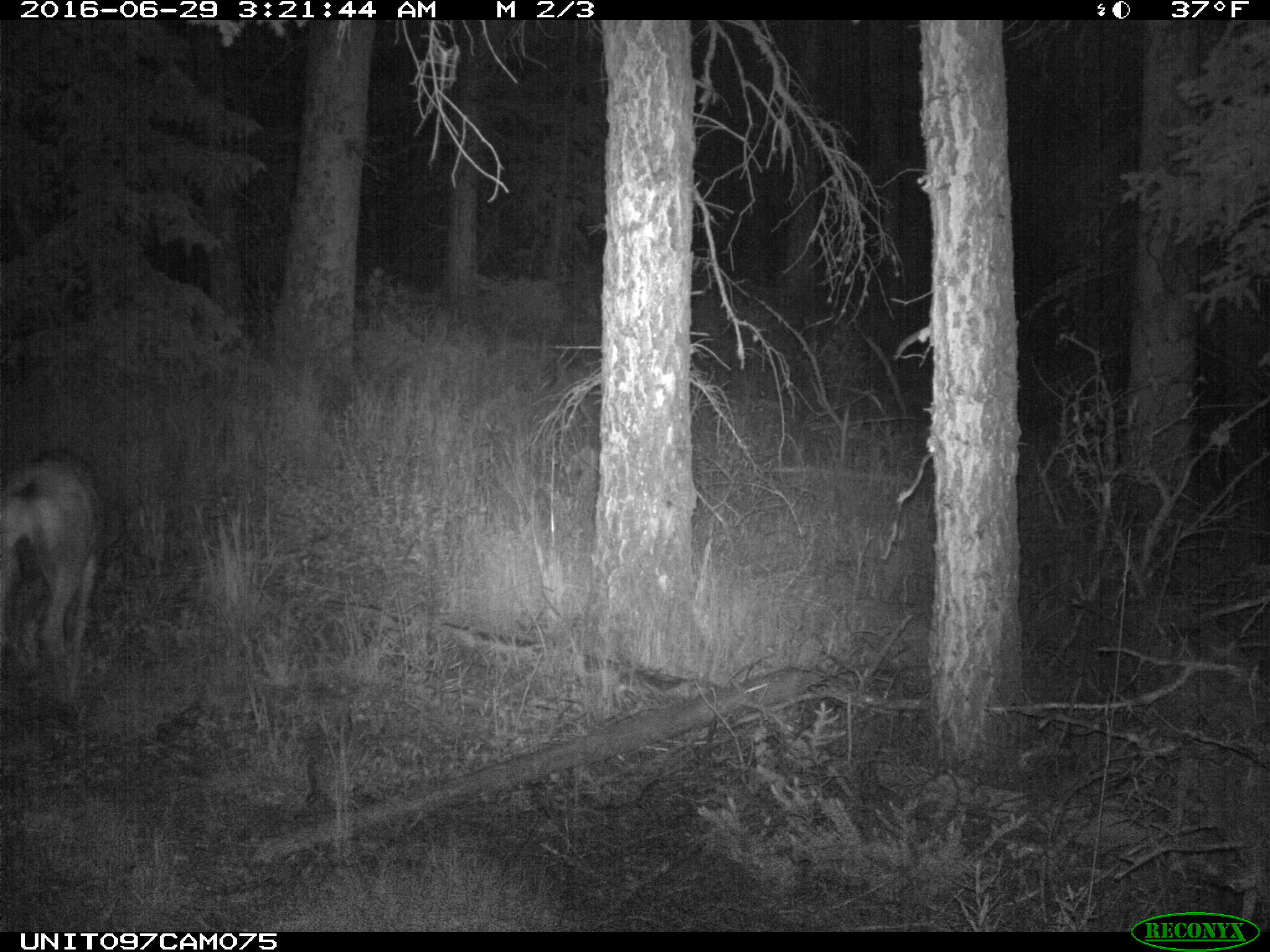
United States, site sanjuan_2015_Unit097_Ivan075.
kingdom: Animalia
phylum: Chordata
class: Mammalia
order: Artiodactyla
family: Cervidae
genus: Odocoileus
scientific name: Odocoileus hemionus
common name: mule deer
Odocoileus hemionus (mule deer).